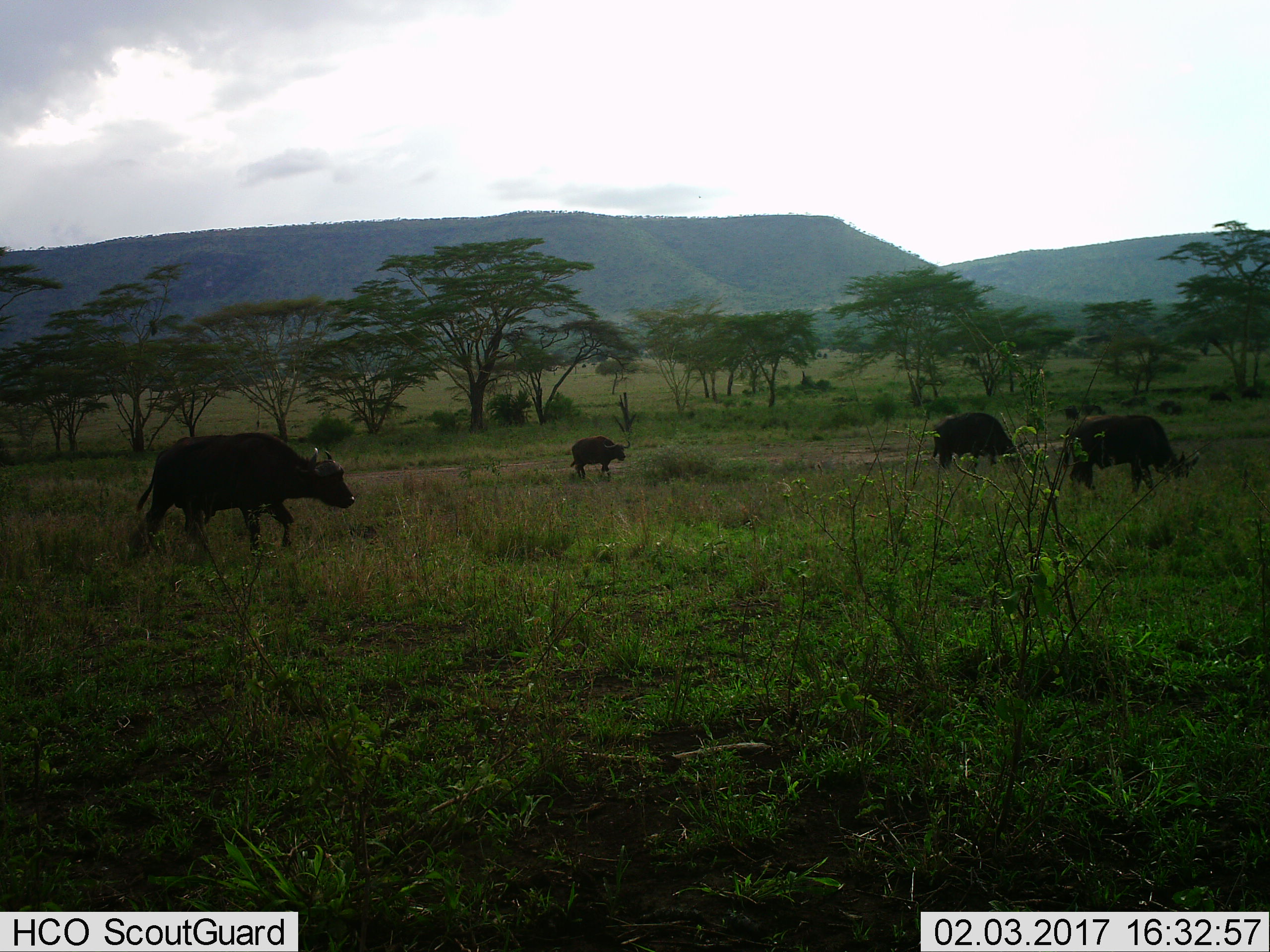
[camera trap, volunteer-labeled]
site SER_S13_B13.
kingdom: Animalia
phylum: Chordata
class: Mammalia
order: Artiodactyla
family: Bovidae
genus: Syncerus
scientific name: Syncerus caffer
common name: african buffalo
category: buffalo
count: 4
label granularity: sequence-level